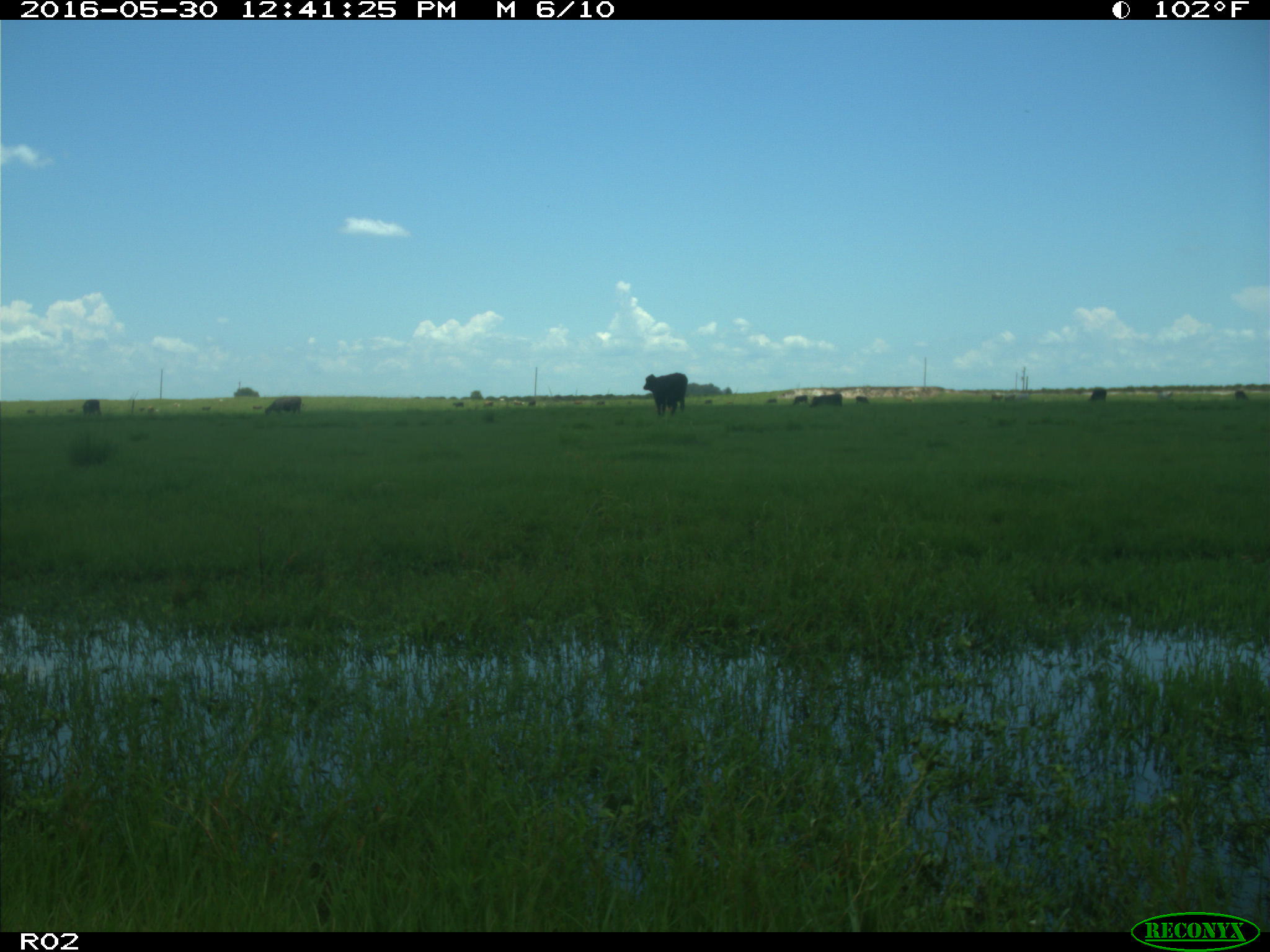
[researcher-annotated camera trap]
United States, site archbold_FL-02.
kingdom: Animalia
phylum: Chordata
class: Mammalia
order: Artiodactyla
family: Bovidae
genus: Bos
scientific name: Bos taurus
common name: domestic cow